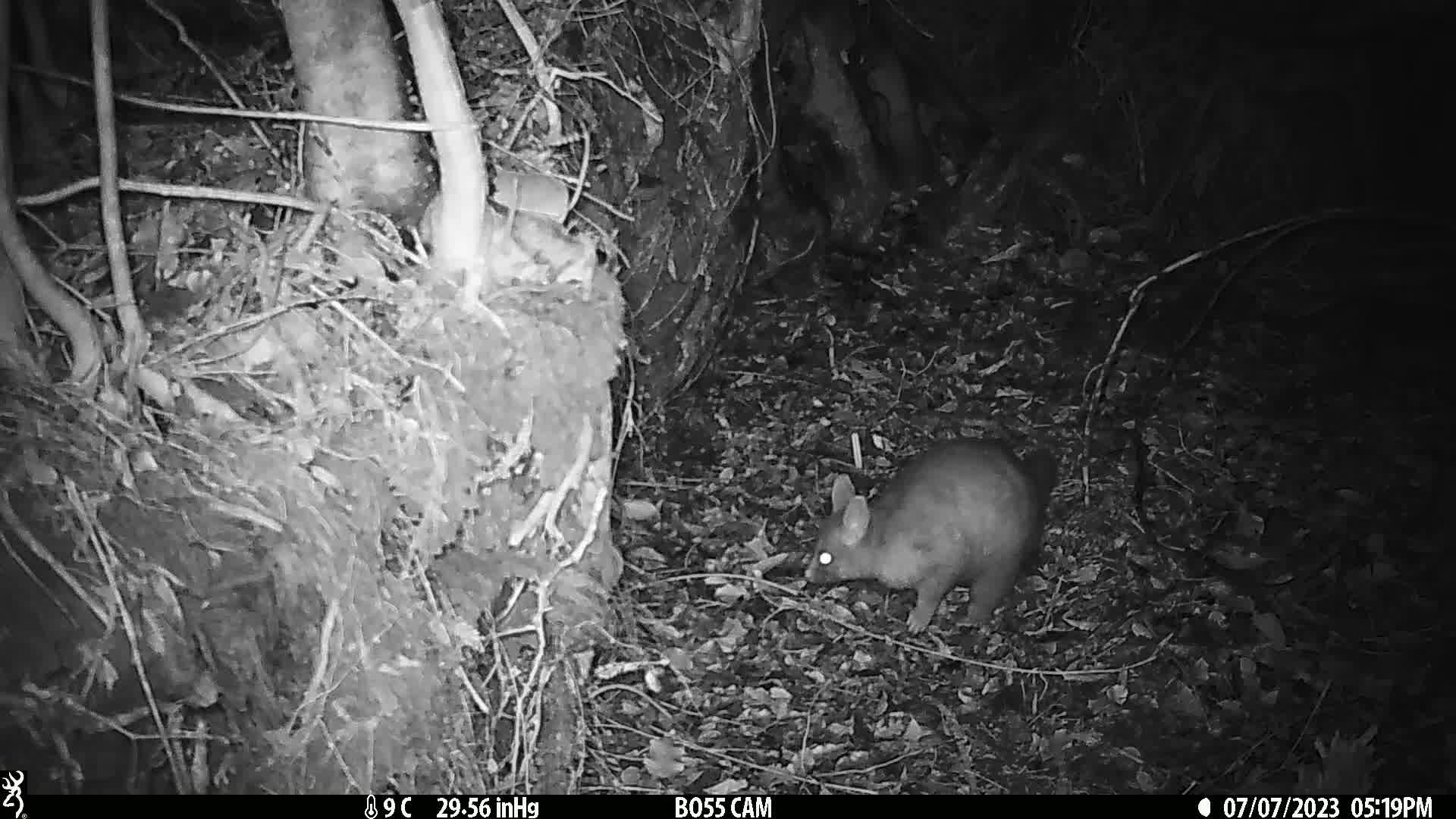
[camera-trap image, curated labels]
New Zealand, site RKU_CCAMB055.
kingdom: Animalia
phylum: Chordata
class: Mammalia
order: Diprotodontia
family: Phalangeridae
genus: Trichosurus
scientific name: Trichosurus vulpecula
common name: common brushtail possum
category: possum